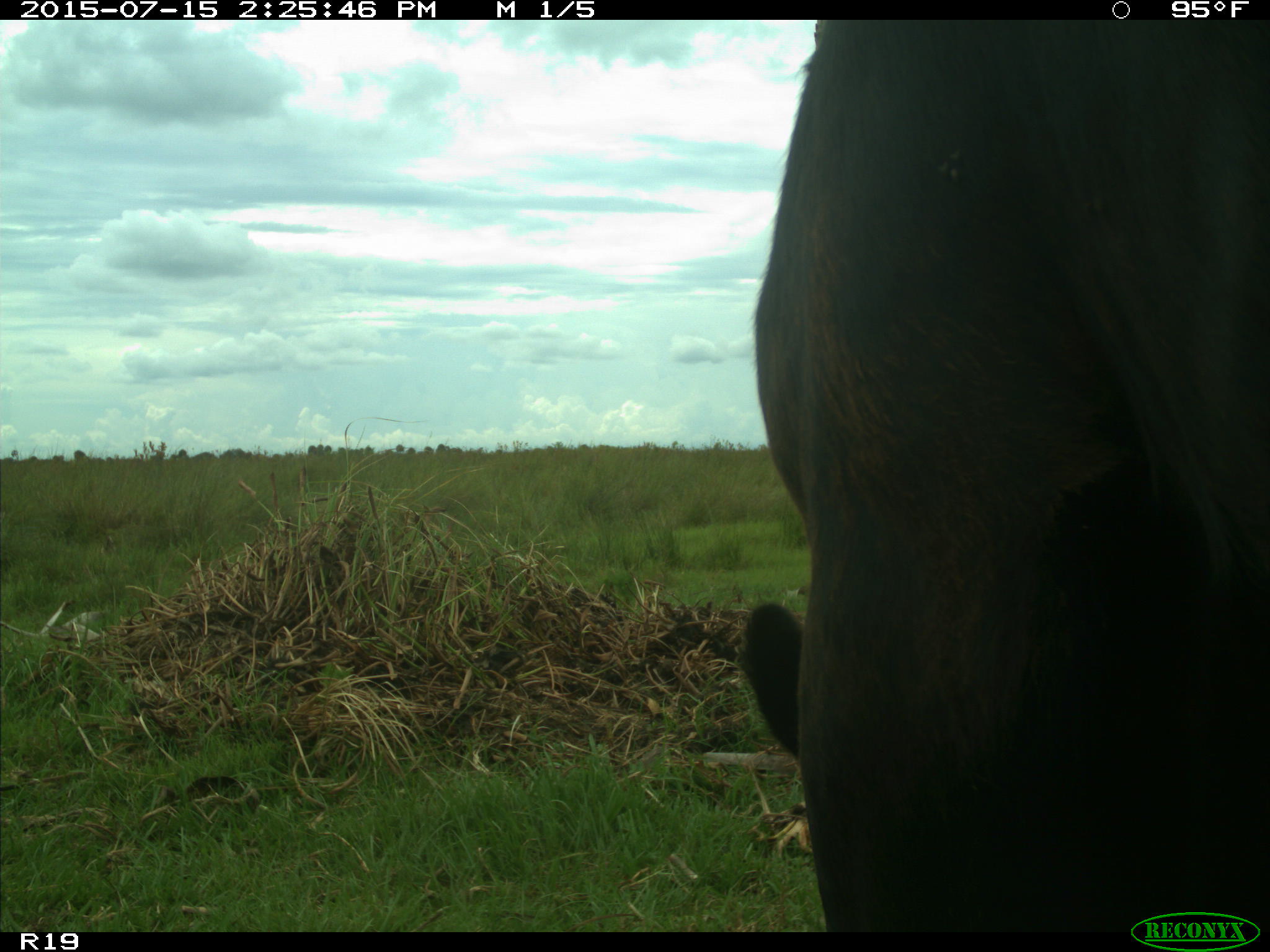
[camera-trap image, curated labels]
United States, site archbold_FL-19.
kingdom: Animalia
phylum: Chordata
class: Mammalia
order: Artiodactyla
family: Bovidae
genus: Bos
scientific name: Bos taurus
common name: domestic cow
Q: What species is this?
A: Bos taurus (domestic cow).